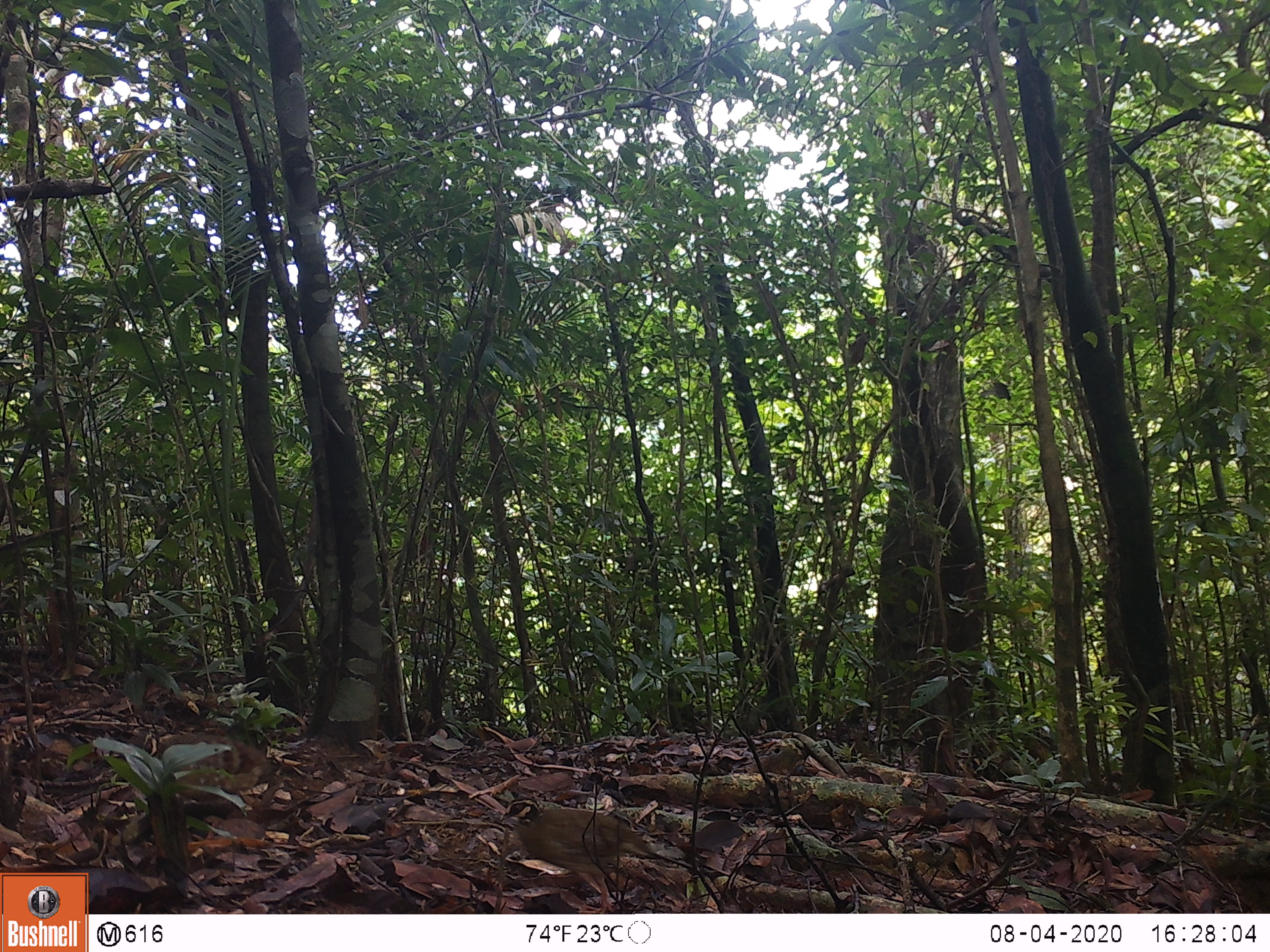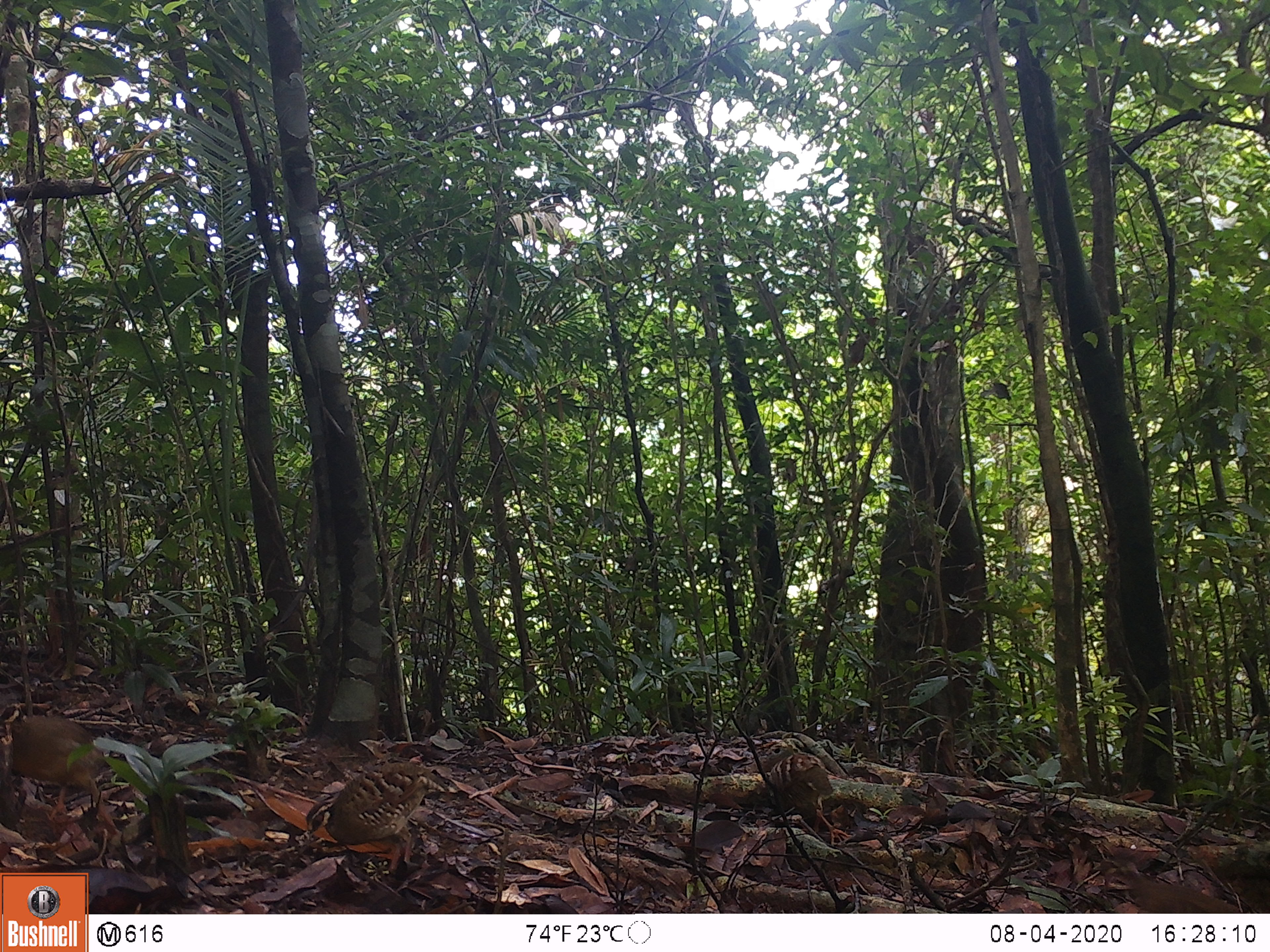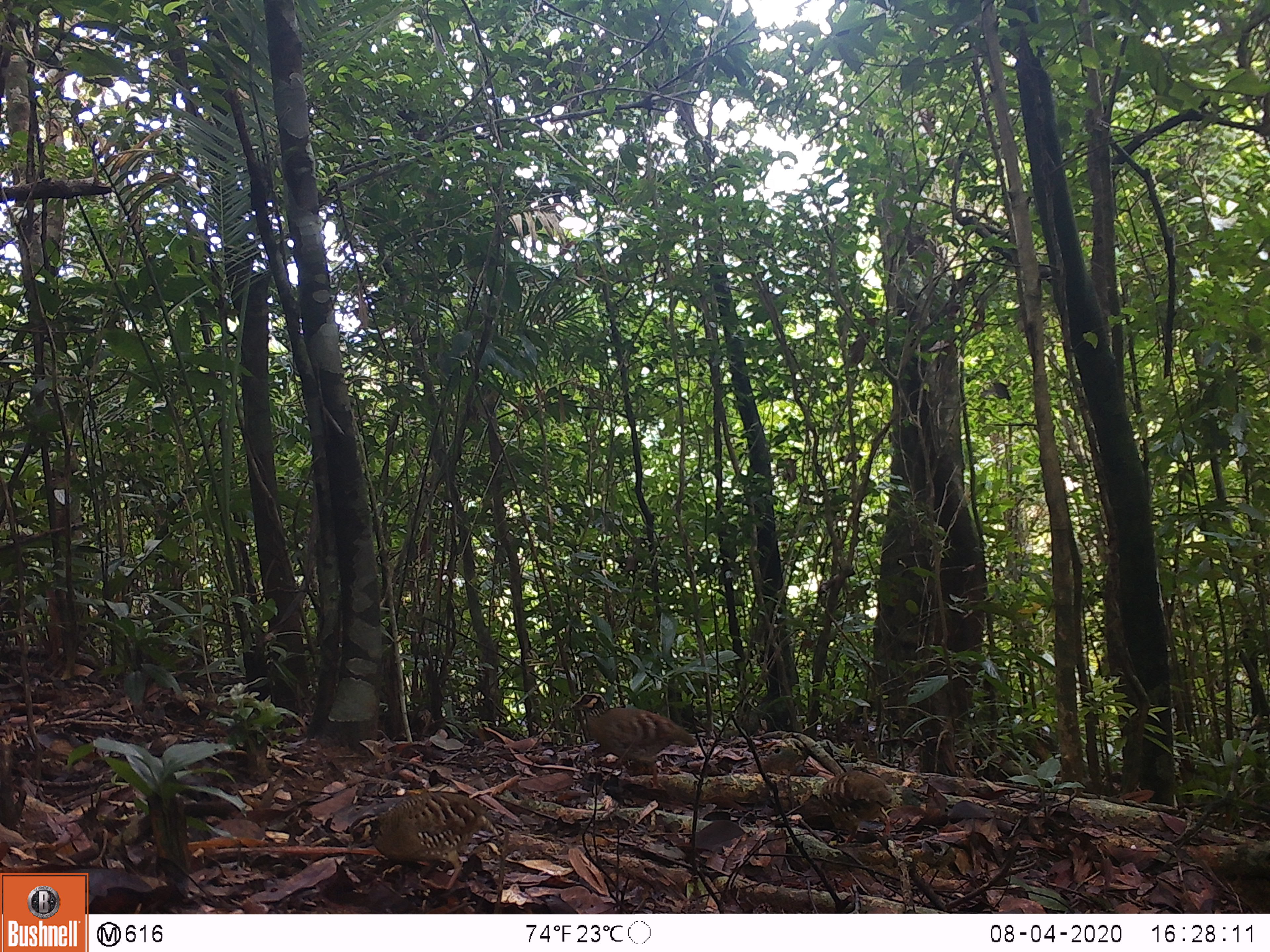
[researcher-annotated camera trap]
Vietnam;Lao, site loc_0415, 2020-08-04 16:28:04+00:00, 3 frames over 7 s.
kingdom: Animalia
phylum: Chordata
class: Aves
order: Galliformes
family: Phasianidae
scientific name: Phasianidae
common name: partridge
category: unidentified partridge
Unidentified partridge (partridge) (Phasianidae). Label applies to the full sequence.